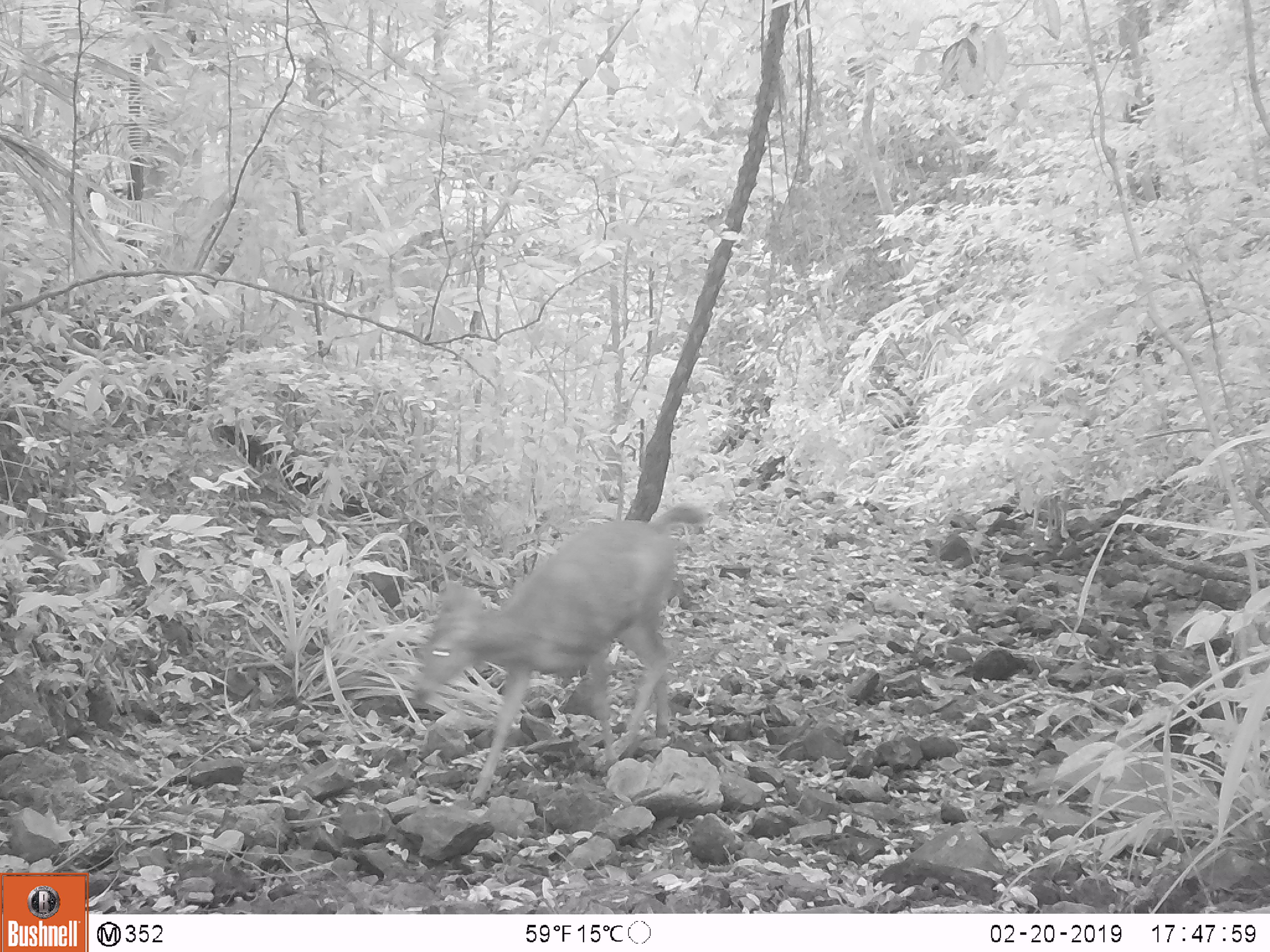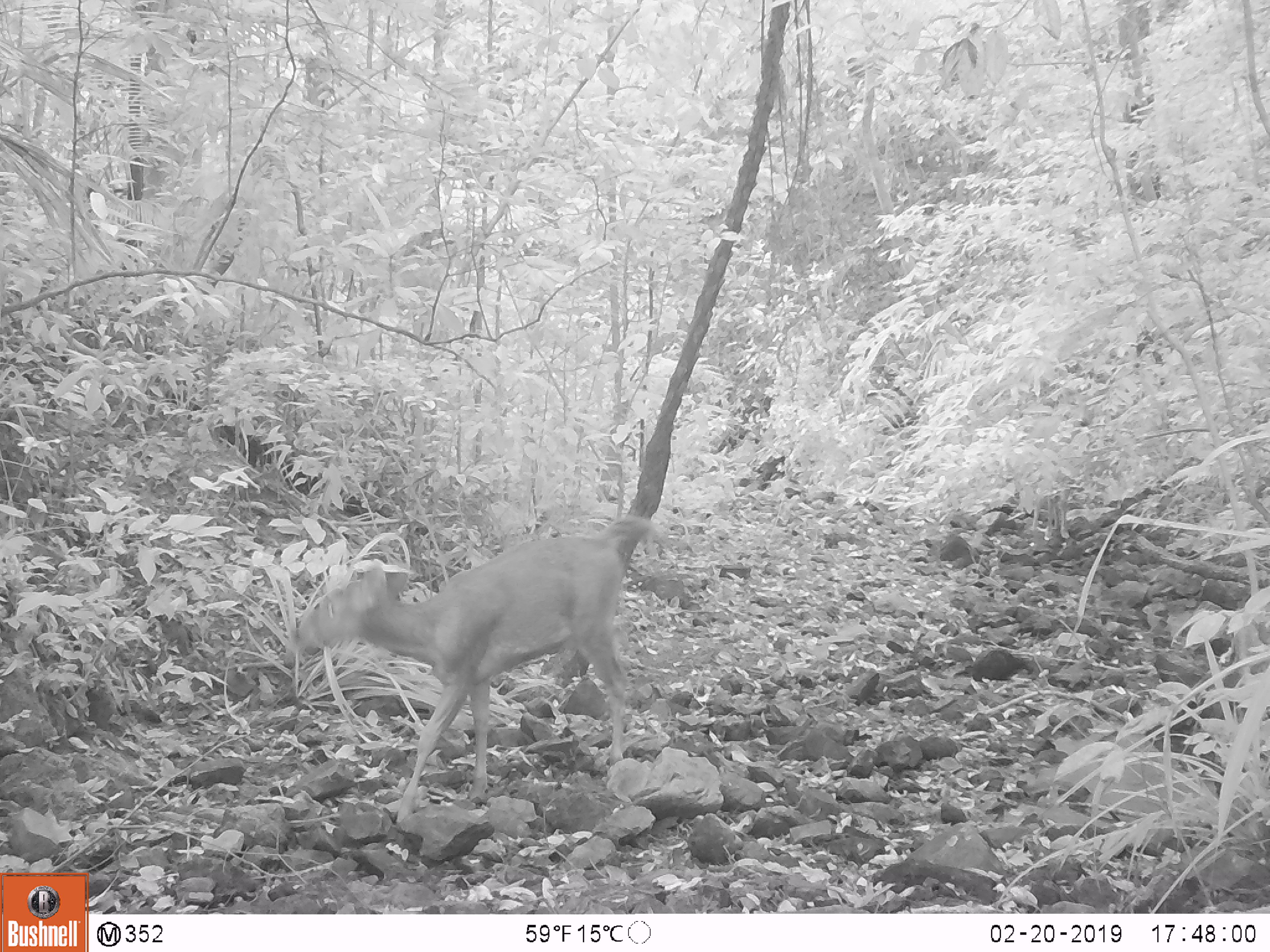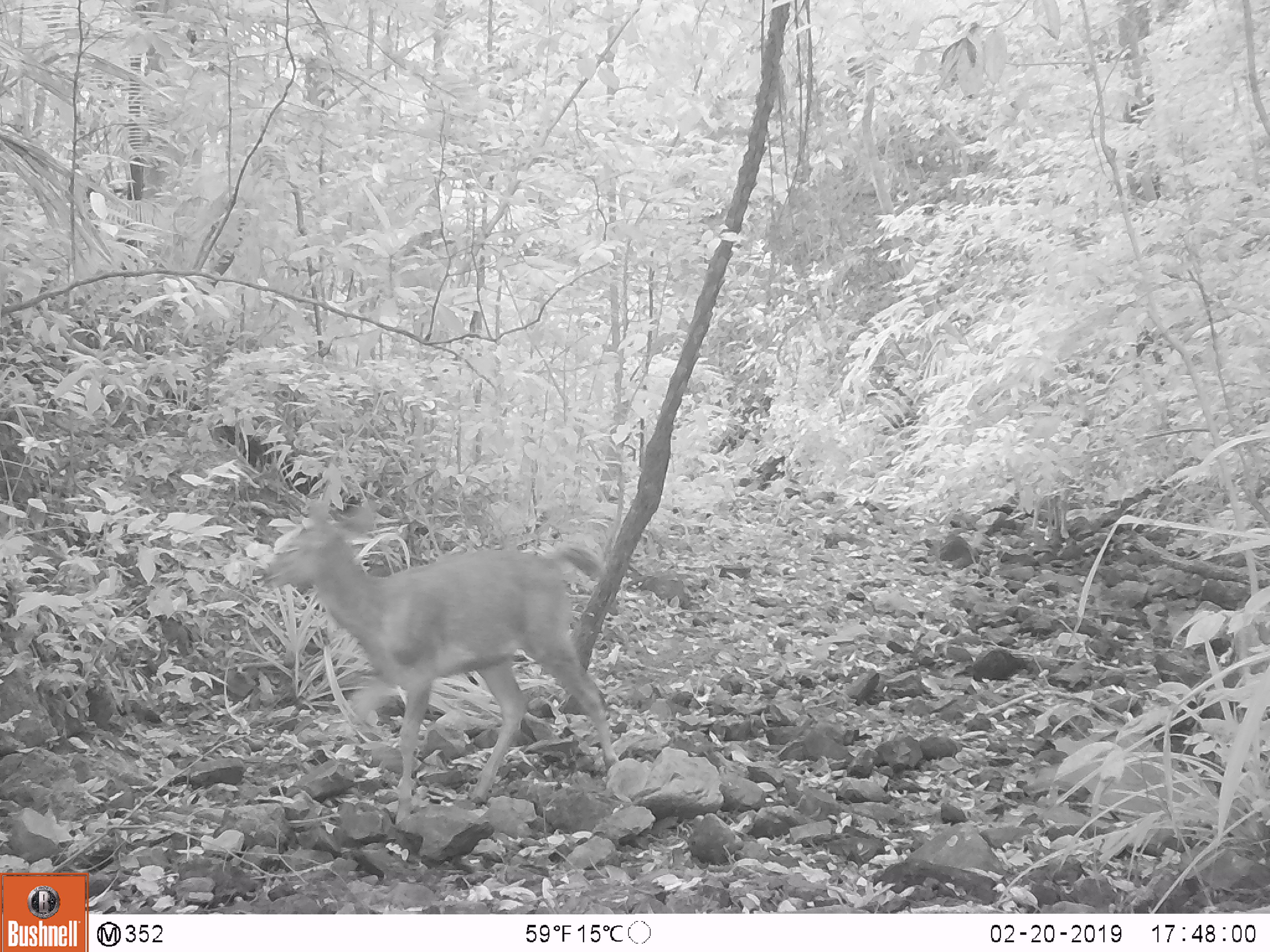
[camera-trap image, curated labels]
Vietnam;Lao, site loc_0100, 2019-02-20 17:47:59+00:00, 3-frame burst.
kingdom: Animalia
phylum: Chordata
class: Mammalia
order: Artiodactyla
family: Cervidae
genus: Rusa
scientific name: Rusa unicolor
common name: sambar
Sambar (Rusa unicolor). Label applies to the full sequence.